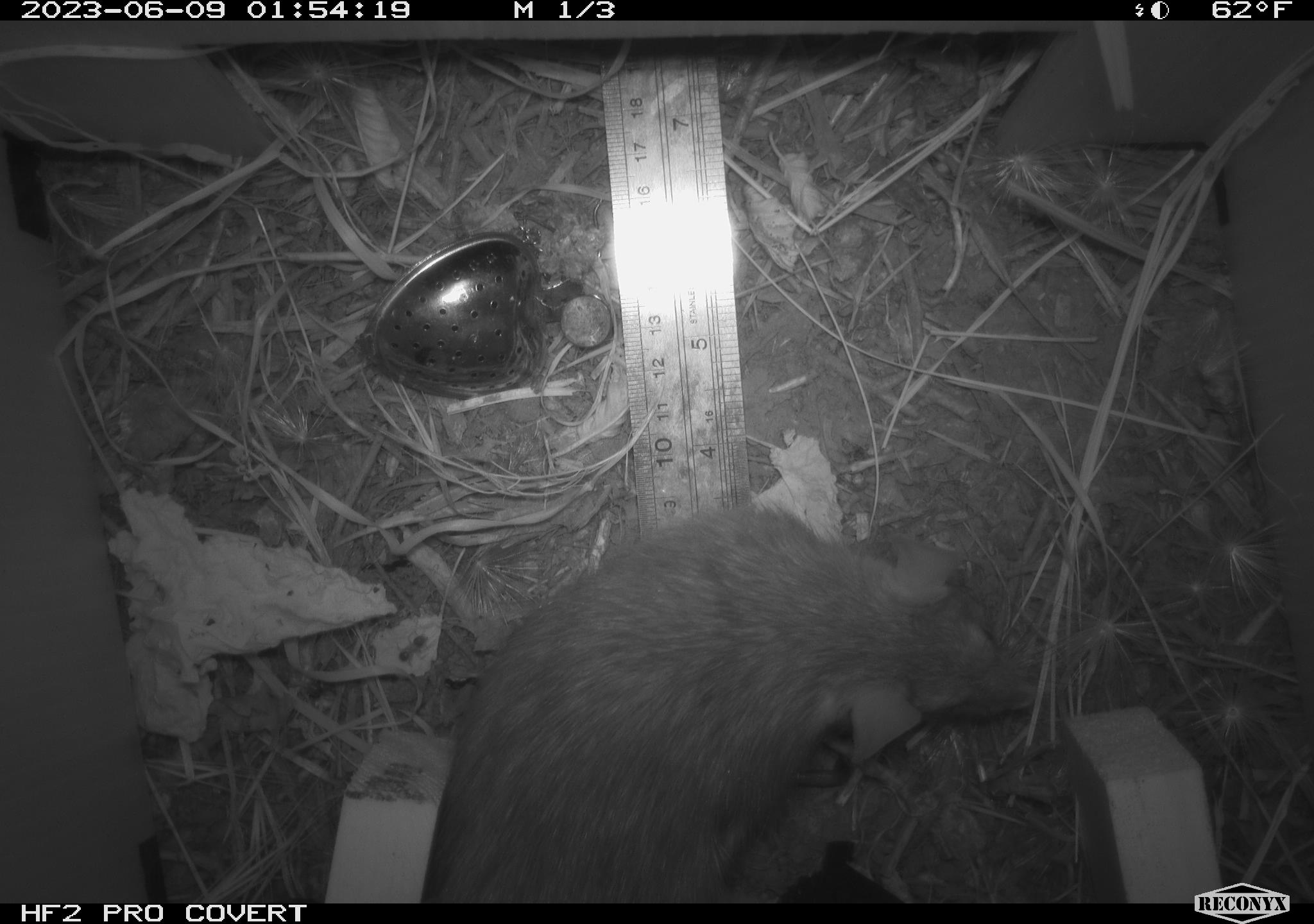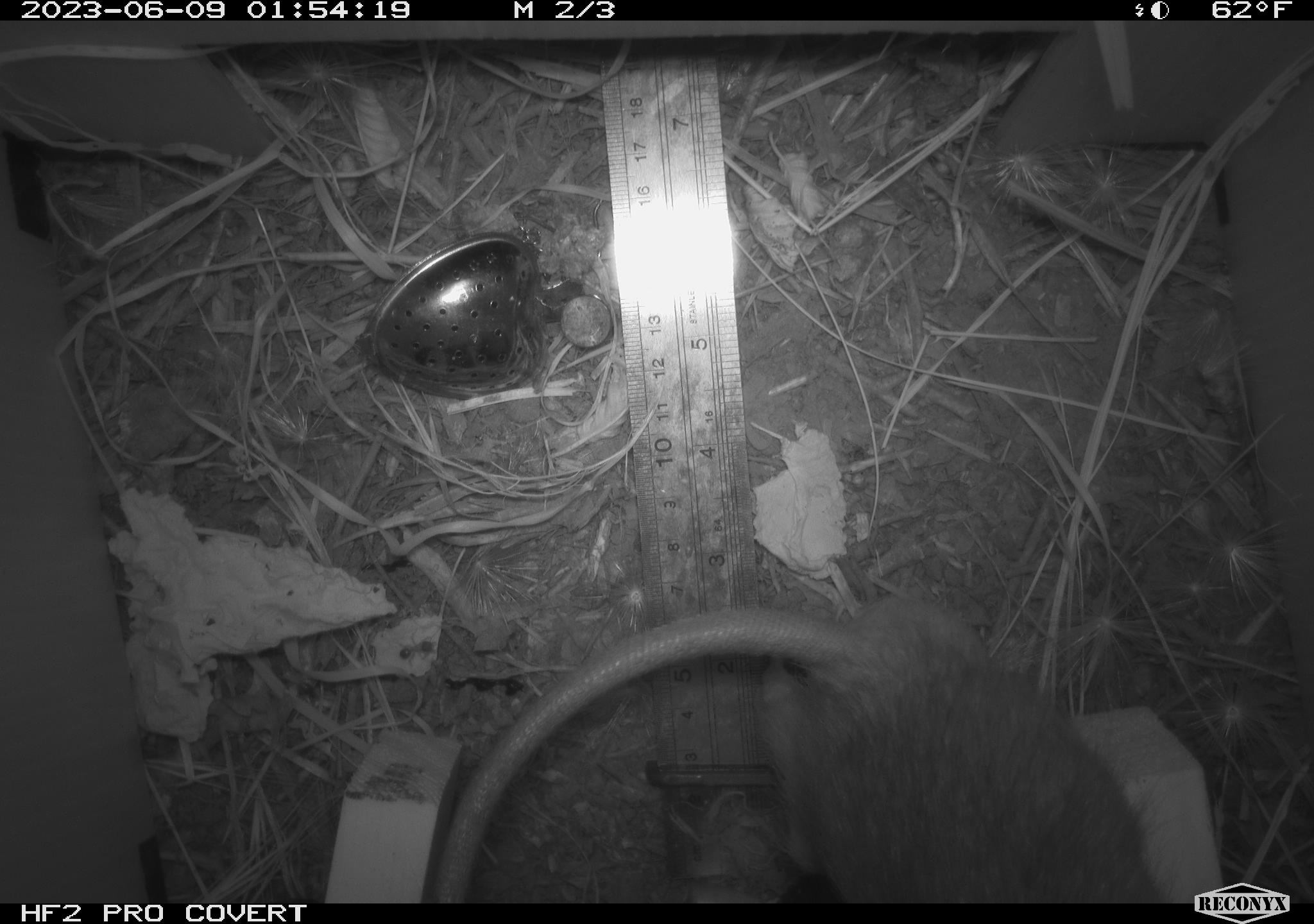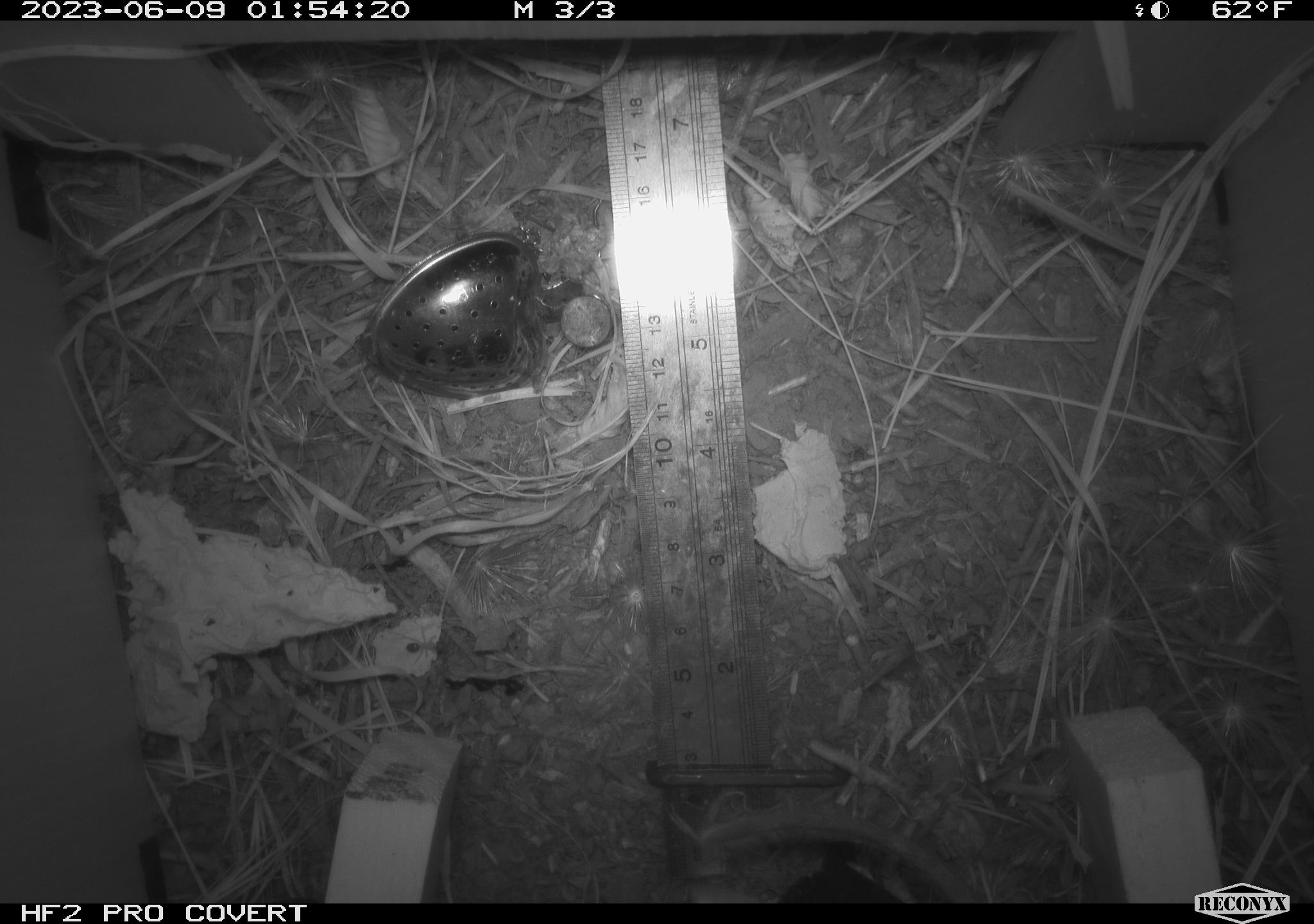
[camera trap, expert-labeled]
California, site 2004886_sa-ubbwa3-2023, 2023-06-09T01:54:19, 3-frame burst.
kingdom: Animalia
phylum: Chordata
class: Mammalia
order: Rodentia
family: Muridae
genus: Rattus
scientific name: Rattus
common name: rat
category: rattus species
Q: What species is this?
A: Rattus species (rat) (Rattus).